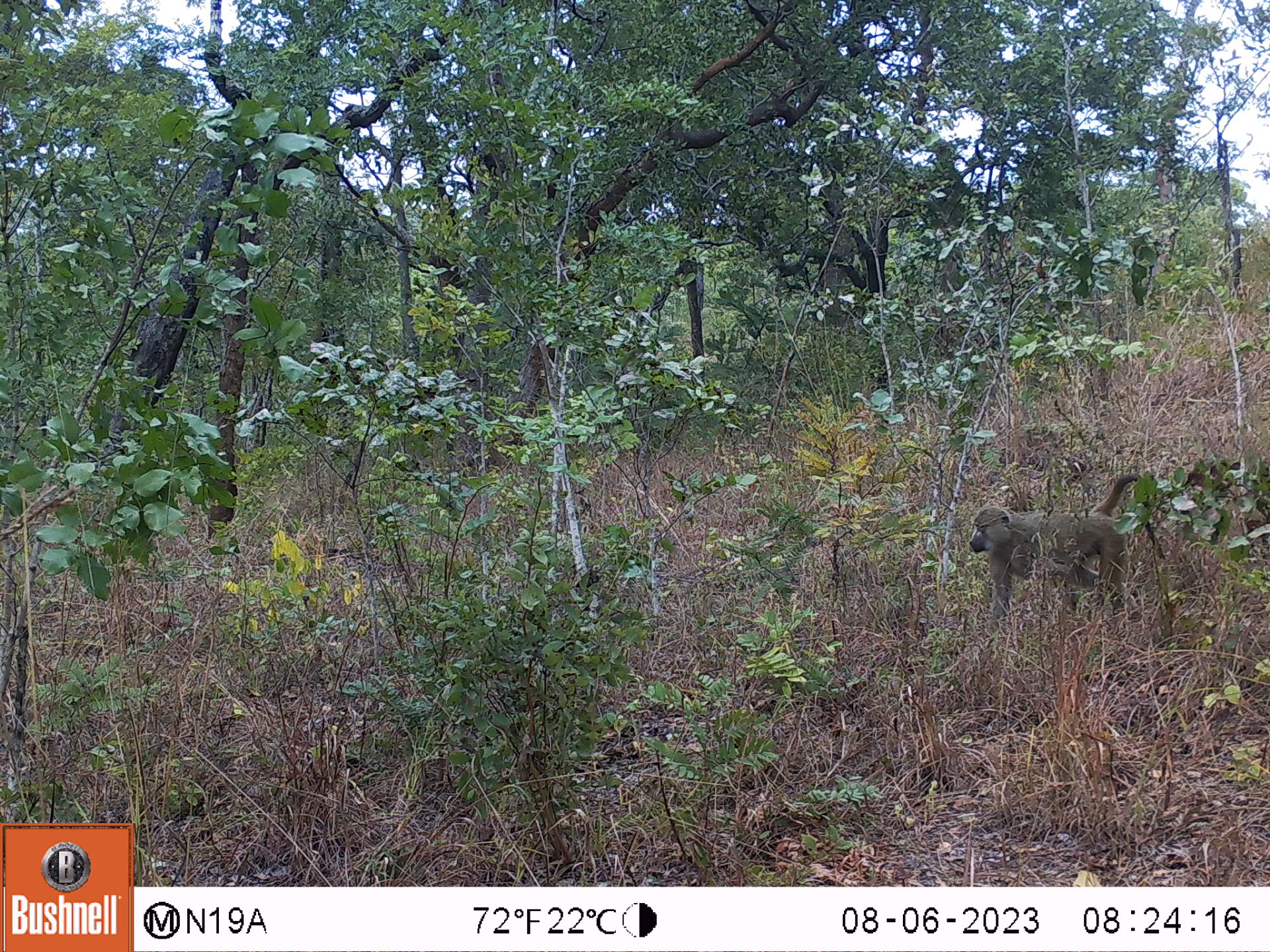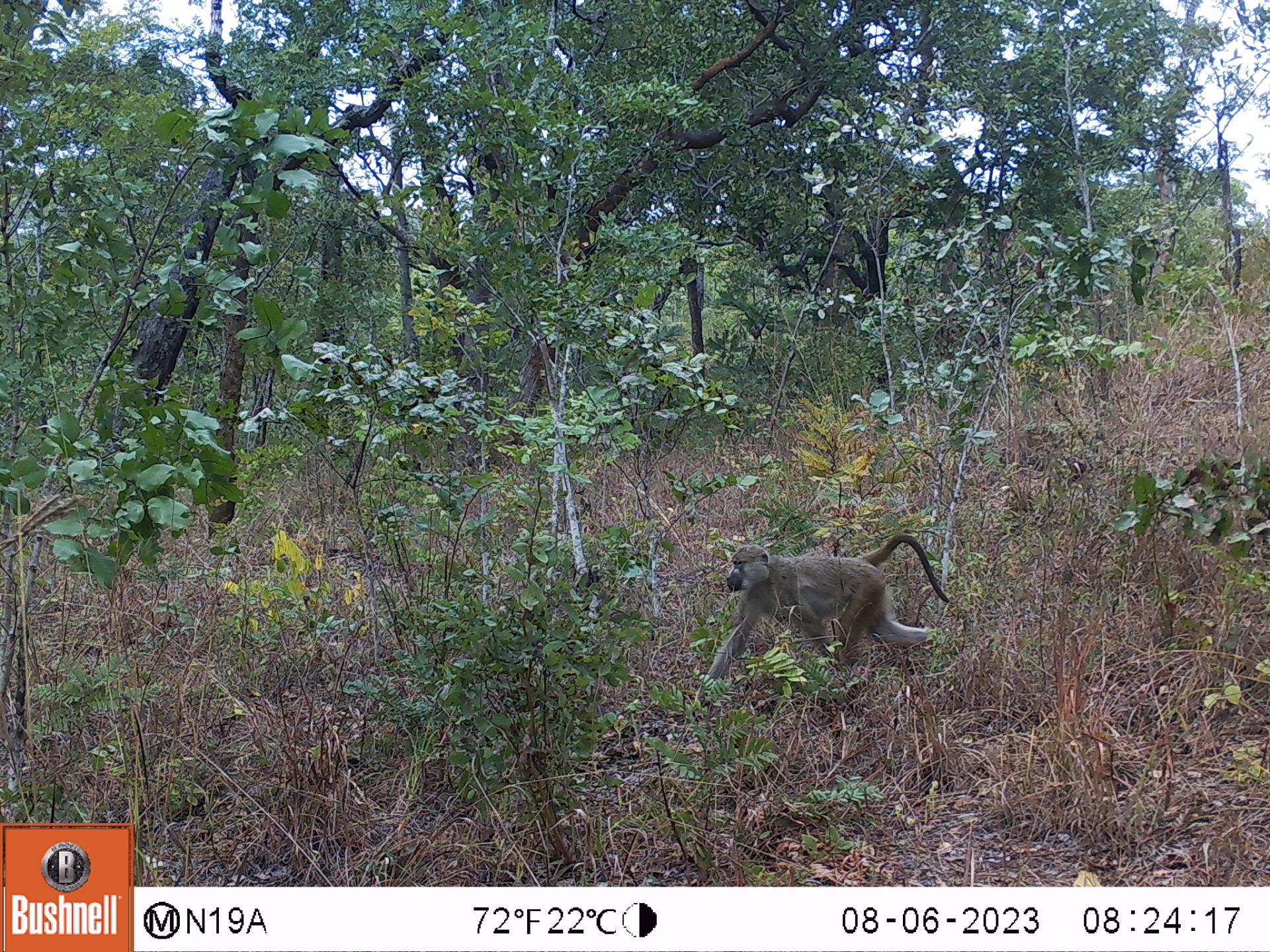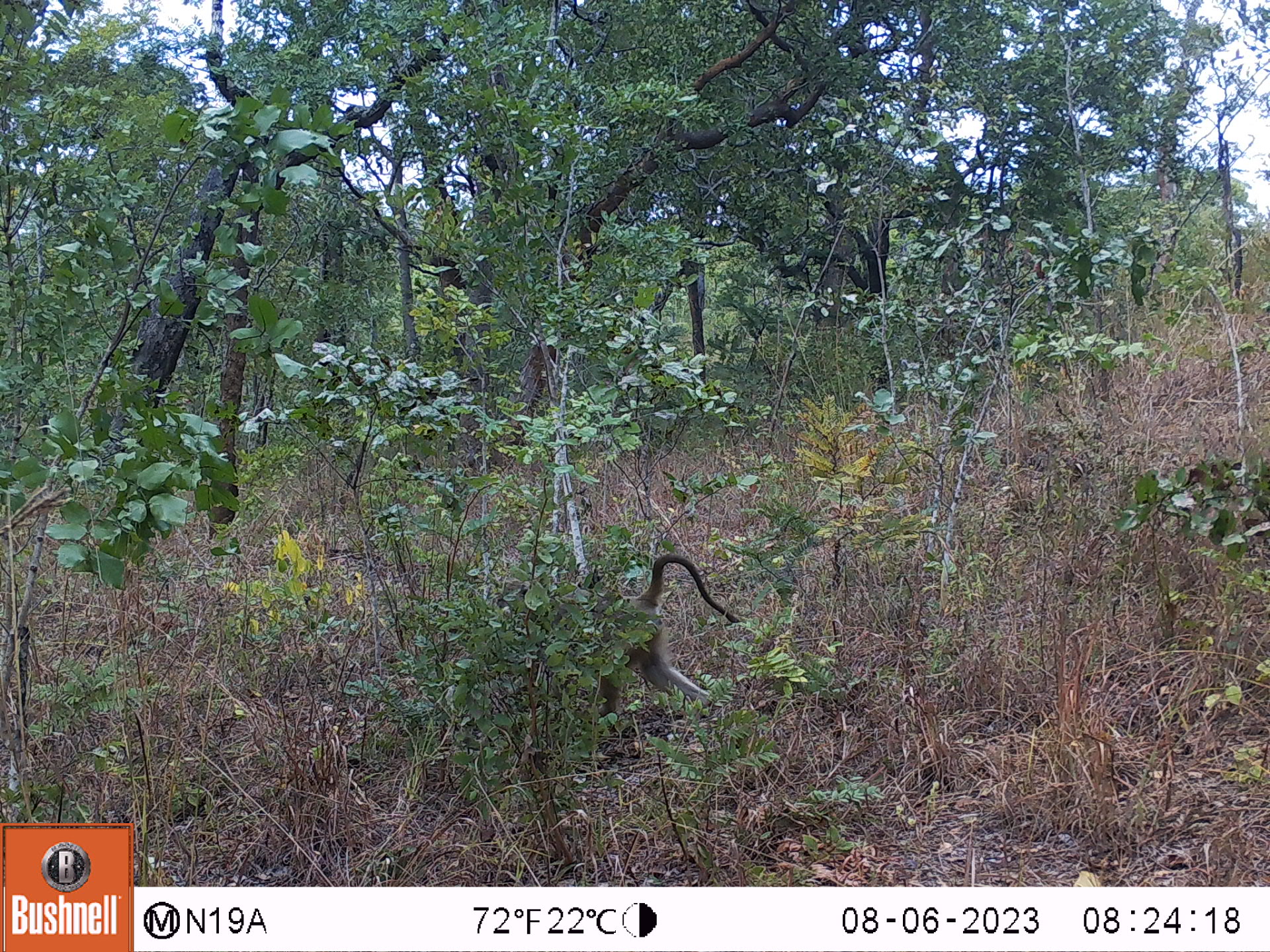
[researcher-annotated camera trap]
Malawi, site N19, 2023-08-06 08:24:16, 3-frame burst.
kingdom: Animalia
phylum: Chordata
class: Mammalia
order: Primates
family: Cercopithecidae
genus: Papio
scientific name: Papio cynocephalus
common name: yellow baboon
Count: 1.